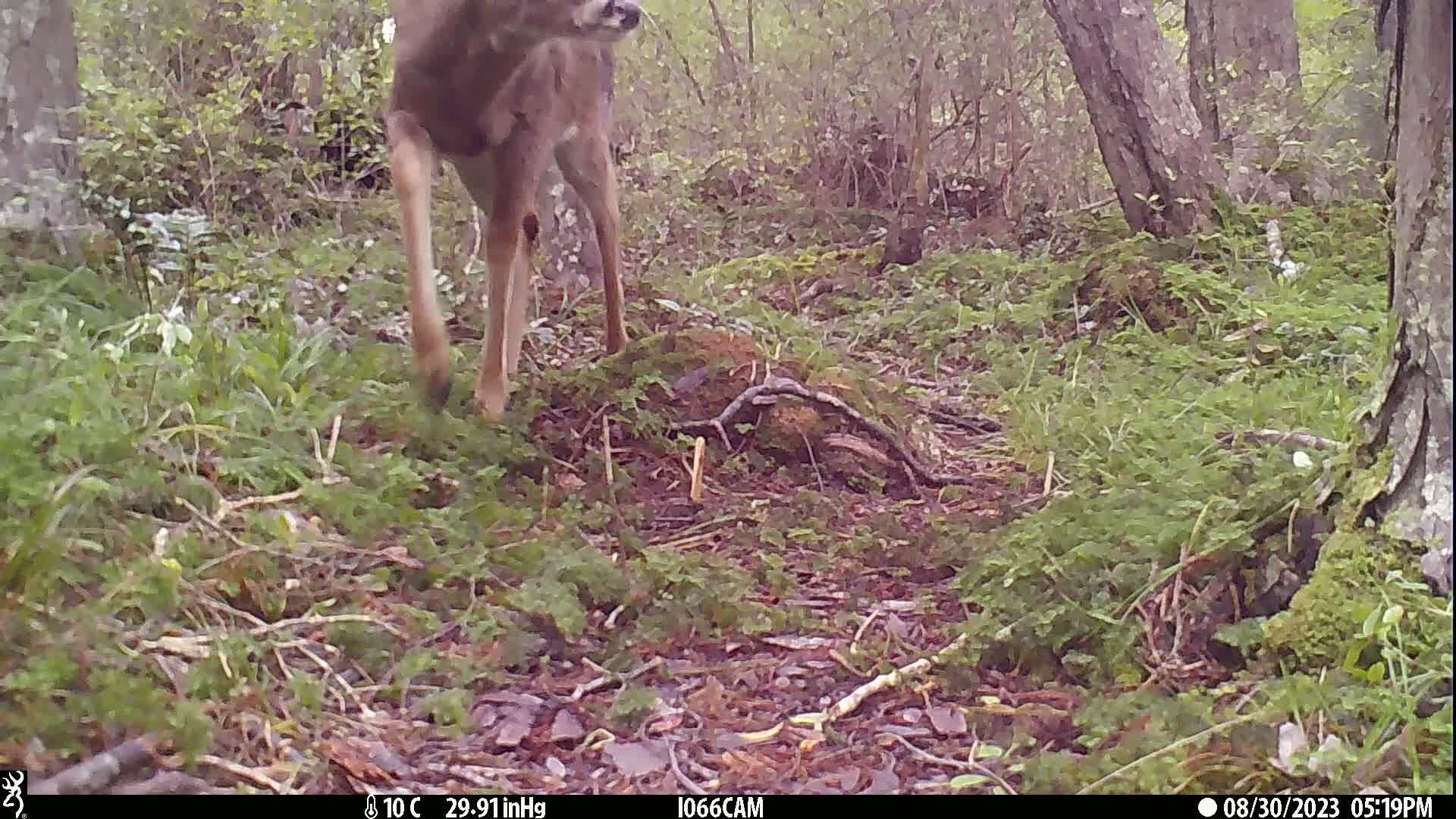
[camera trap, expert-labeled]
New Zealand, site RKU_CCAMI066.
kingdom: Animalia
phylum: Chordata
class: Mammalia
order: Artiodactyla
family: Cervidae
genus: Odocoileus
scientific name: Odocoileus virginianus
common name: white-tailed deer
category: white tailed deer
White tailed deer (white-tailed deer) (Odocoileus virginianus).